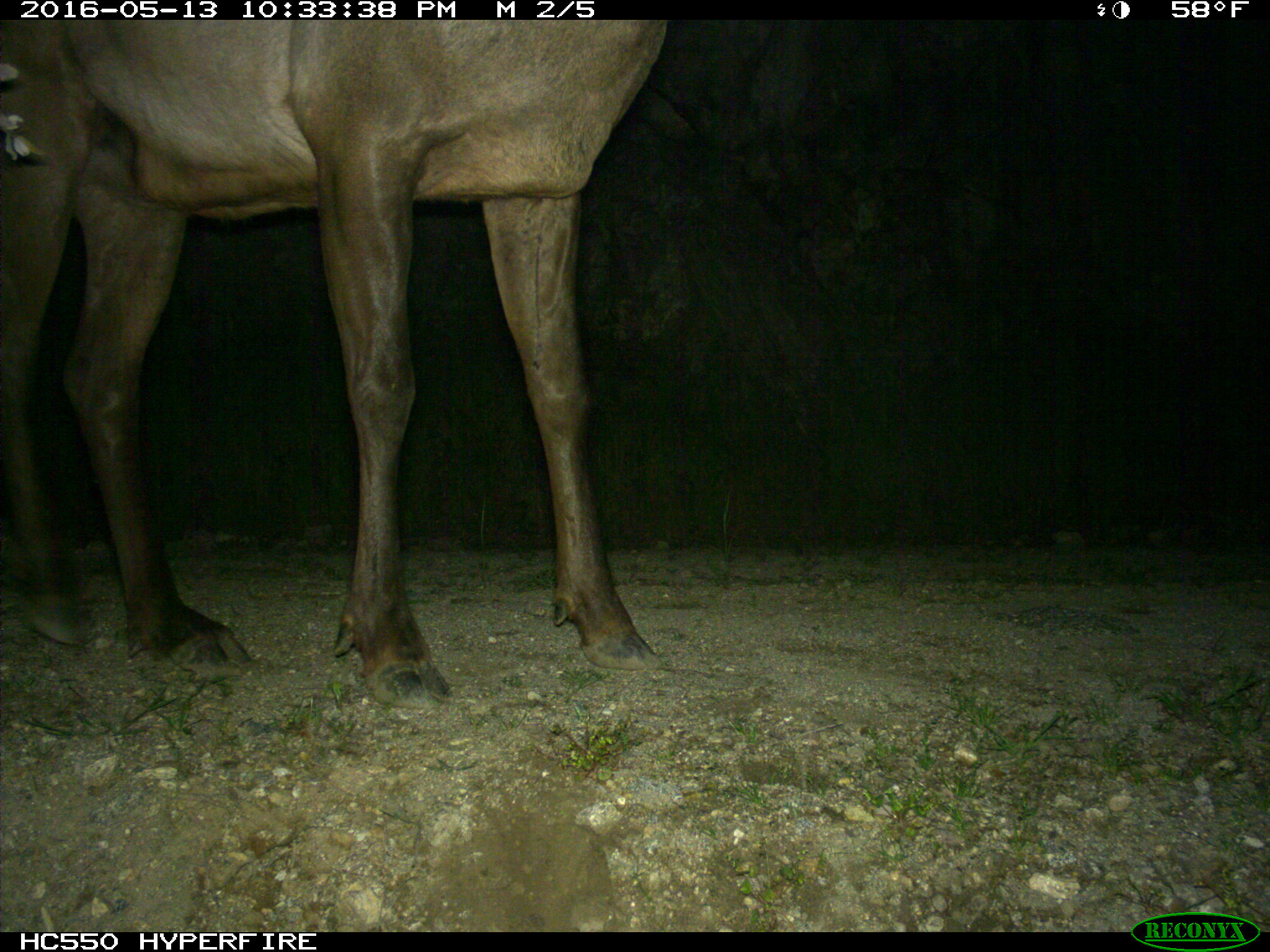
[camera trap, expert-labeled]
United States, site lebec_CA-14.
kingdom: Animalia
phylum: Chordata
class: Mammalia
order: Artiodactyla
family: Cervidae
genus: Cervus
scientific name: Cervus canadensis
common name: elk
Cervus canadensis (elk).